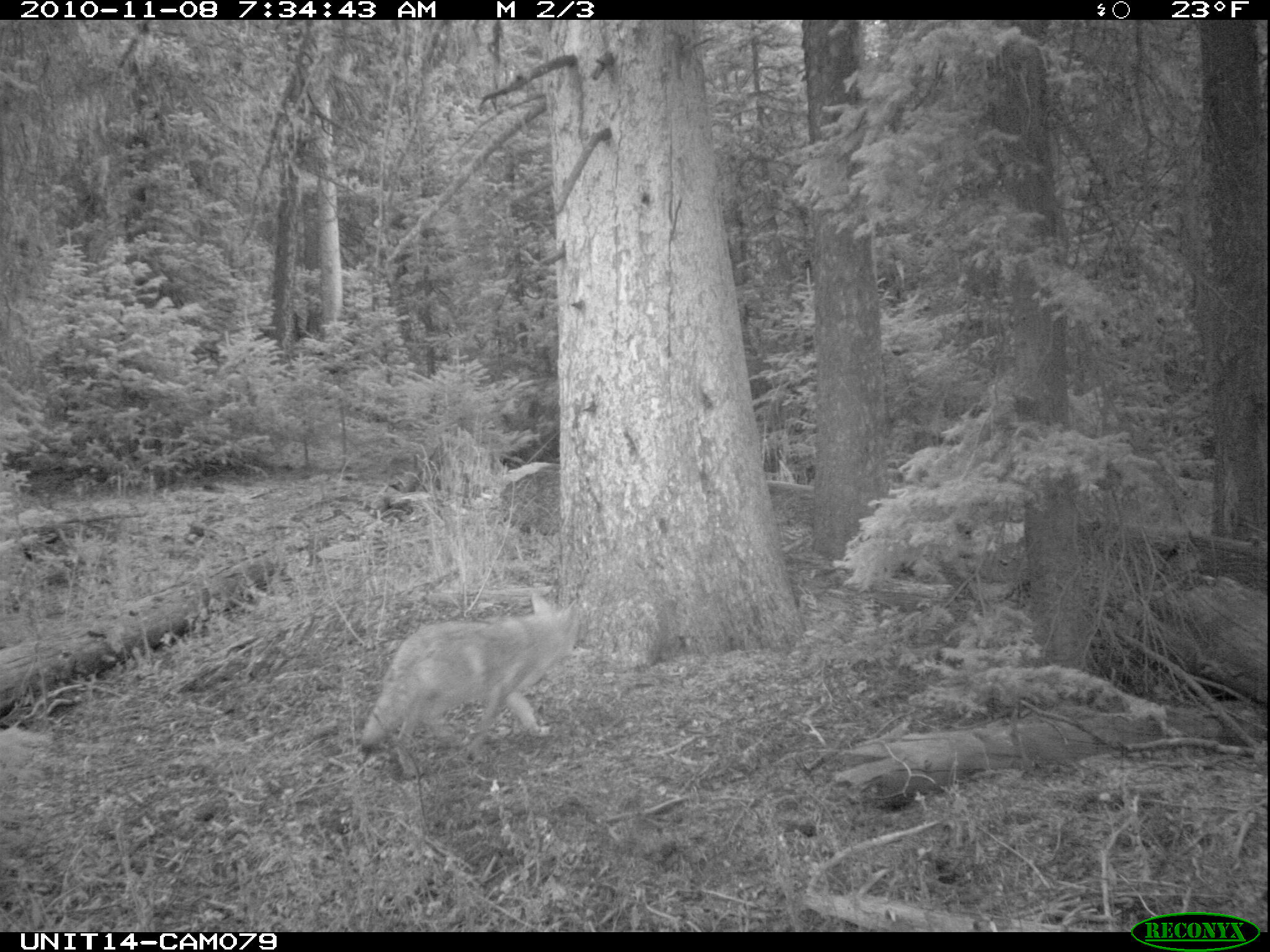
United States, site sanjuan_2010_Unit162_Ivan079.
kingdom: Animalia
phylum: Chordata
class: Mammalia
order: Carnivora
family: Canidae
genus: Canis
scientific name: Canis latrans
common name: coyote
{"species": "Canis latrans (coyote)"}